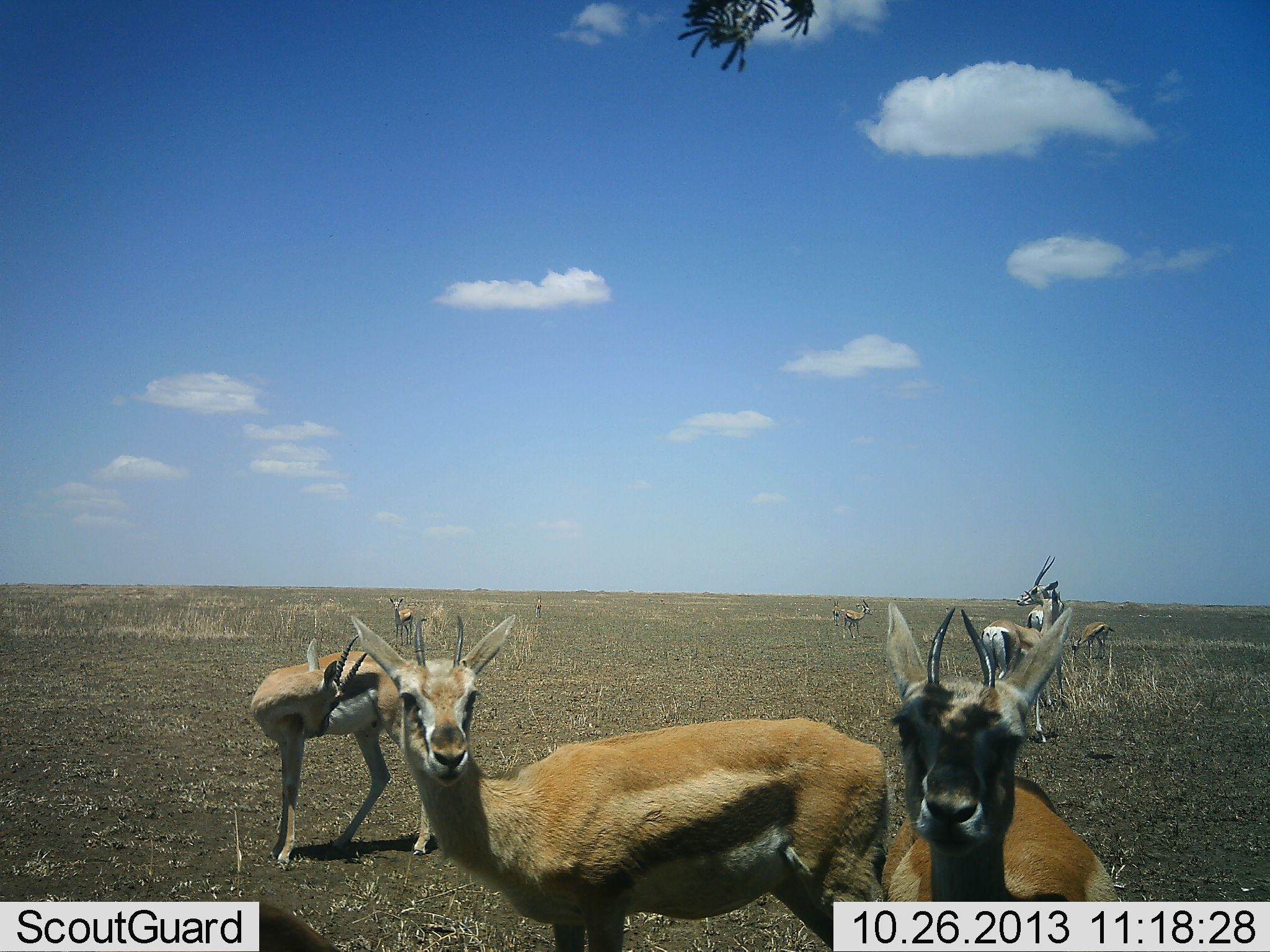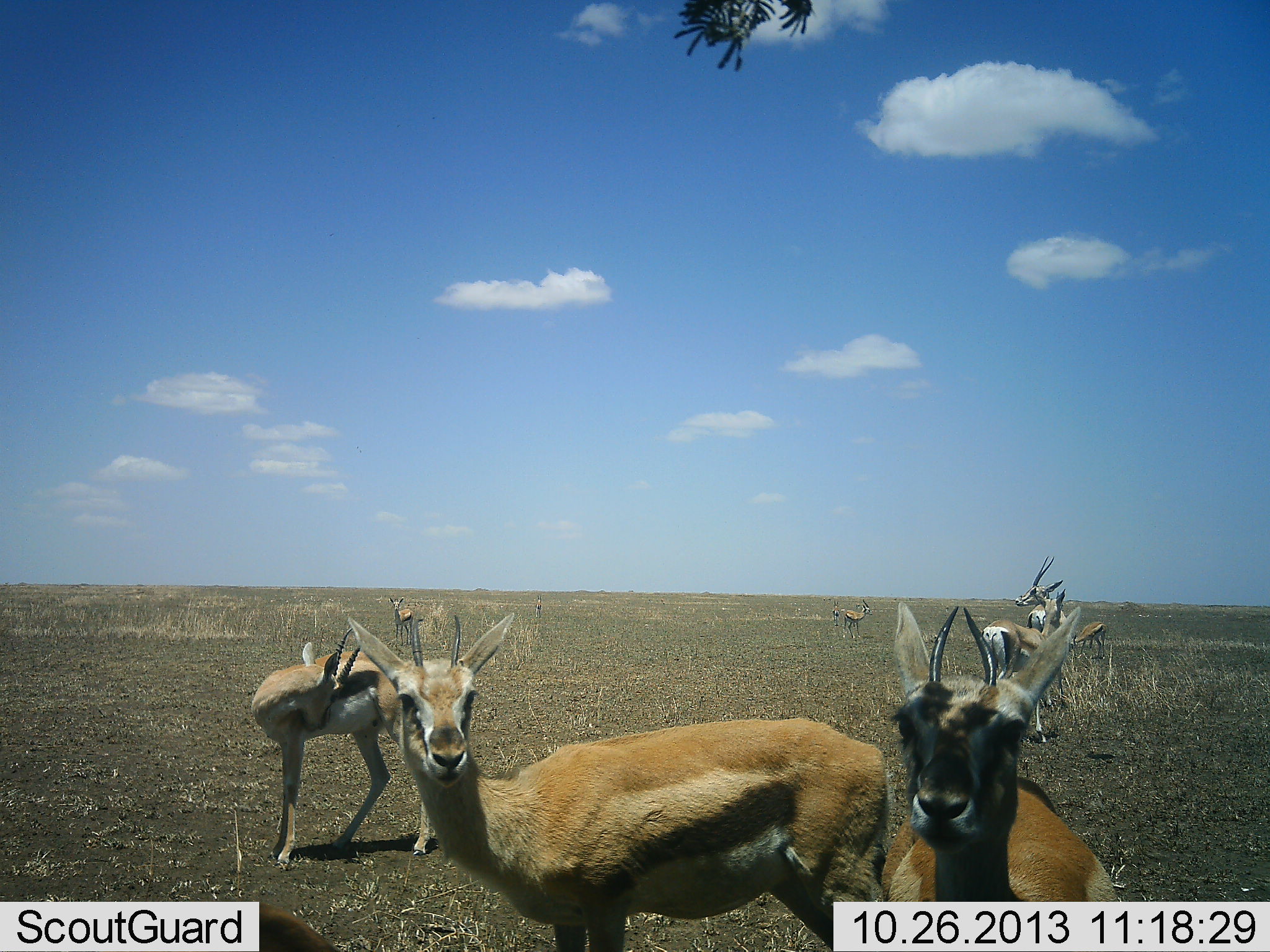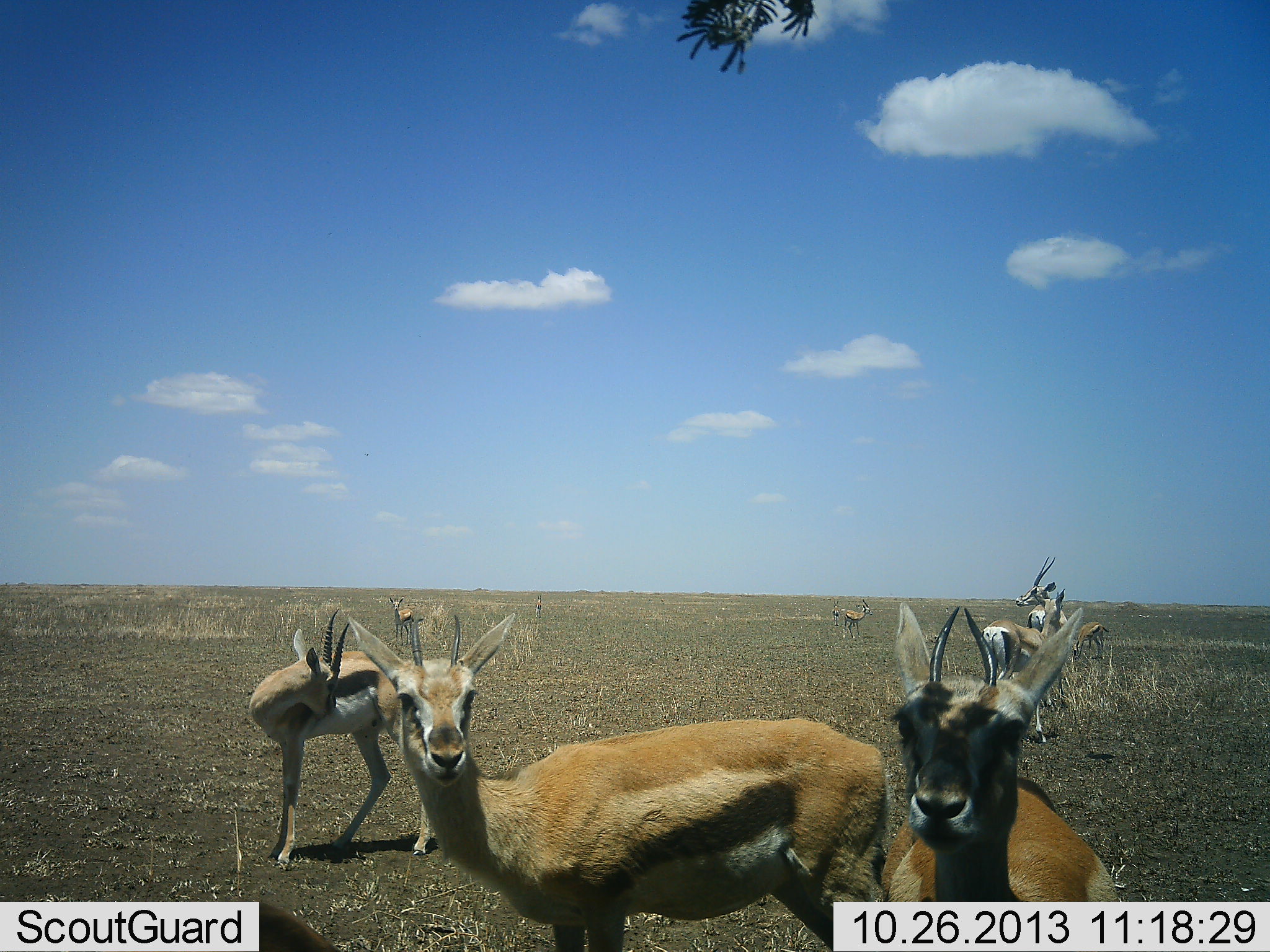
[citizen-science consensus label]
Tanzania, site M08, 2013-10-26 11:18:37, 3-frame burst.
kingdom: Animalia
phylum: Chordata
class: Mammalia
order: Artiodactyla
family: Bovidae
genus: Eudorcas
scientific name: Eudorcas thomsonii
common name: thomson's gazelle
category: gazellethomsons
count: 8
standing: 91%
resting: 9%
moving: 9%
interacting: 27%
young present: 18%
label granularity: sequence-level